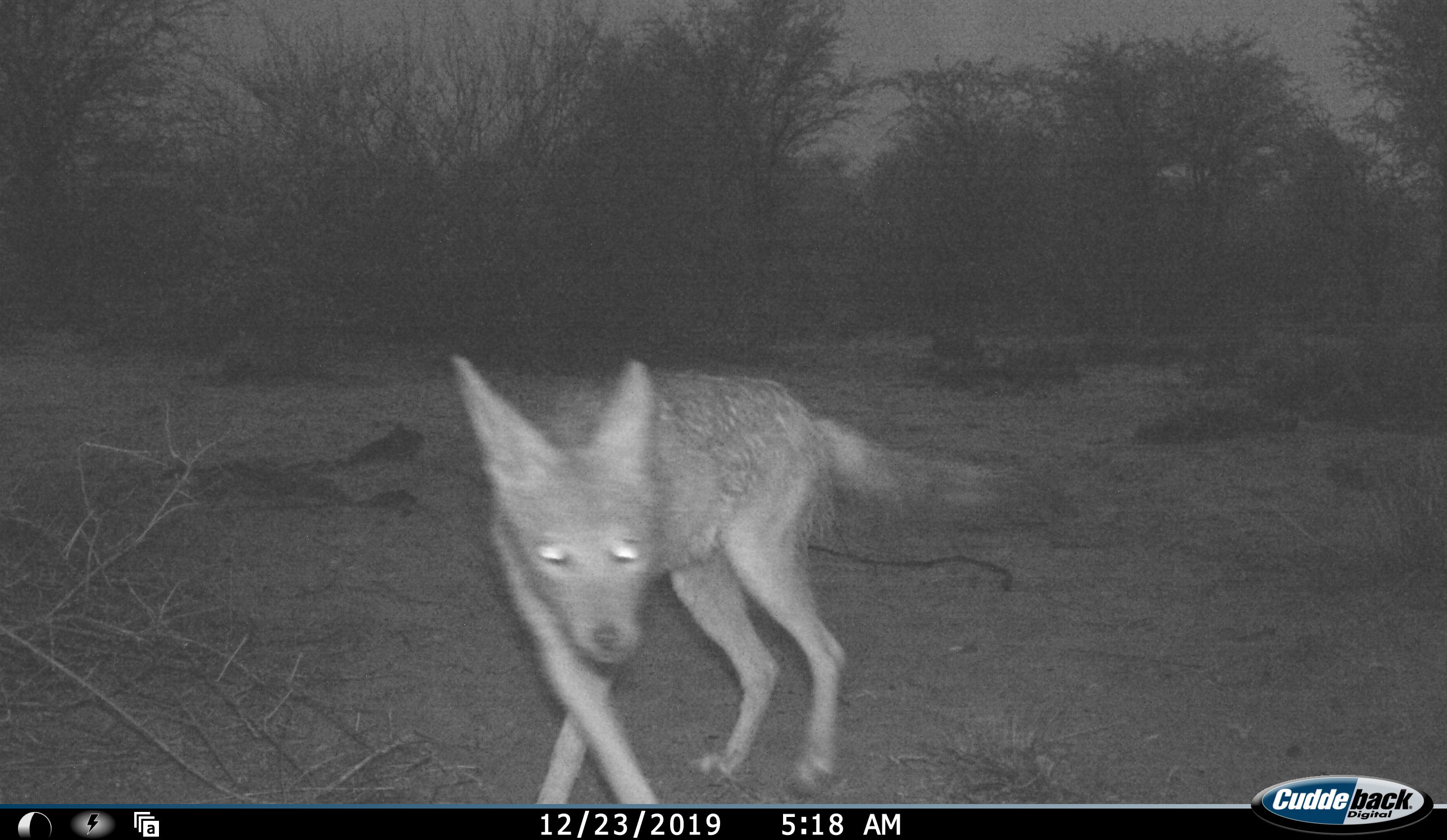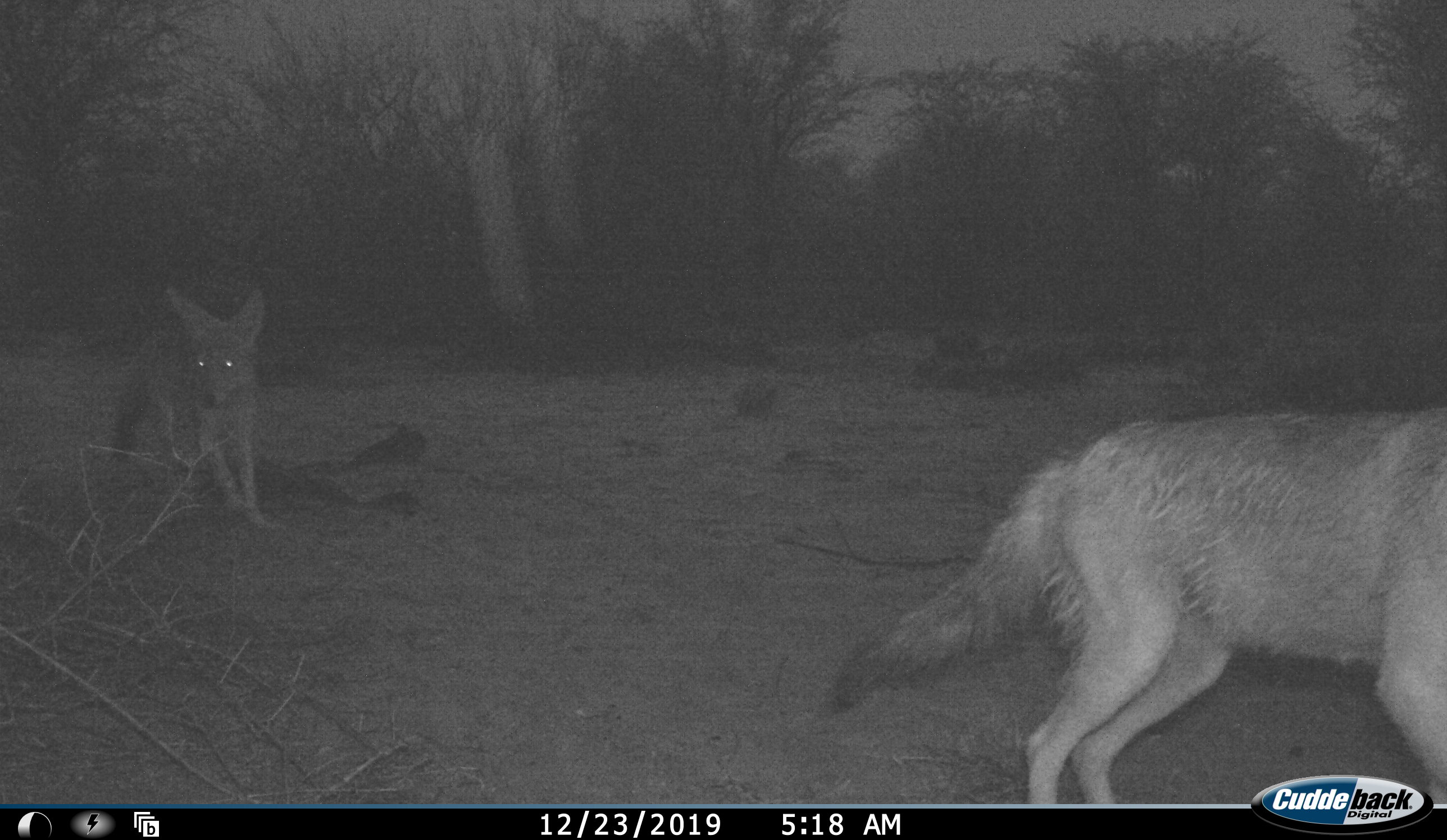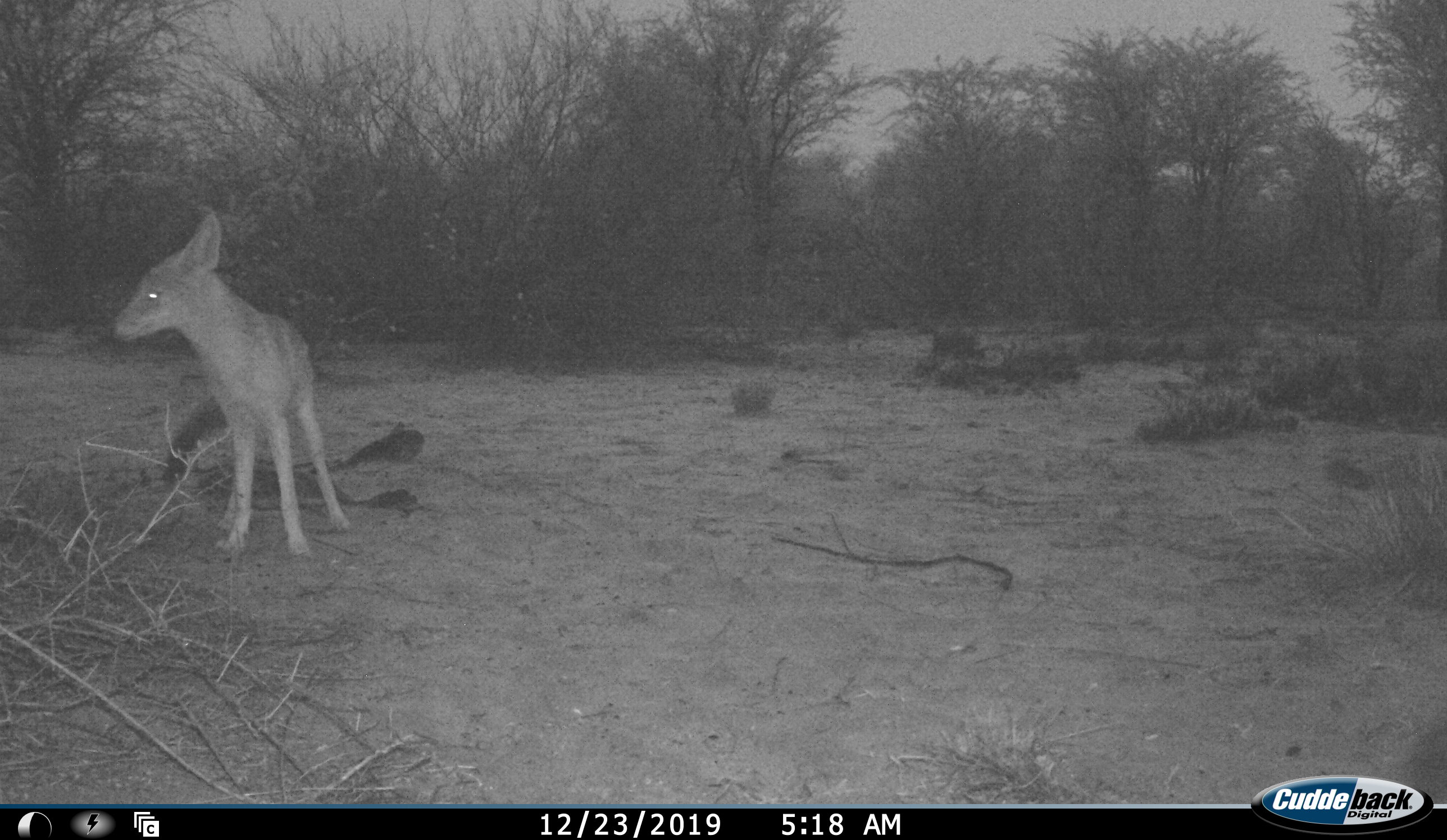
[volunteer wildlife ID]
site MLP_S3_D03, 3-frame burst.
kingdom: Animalia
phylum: Chordata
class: Mammalia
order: Carnivora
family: Canidae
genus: Lupulella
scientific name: Lupulella mesomelas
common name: black-backed jackal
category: jackalblackbacked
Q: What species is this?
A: Jackalblackbacked (black-backed jackal) (Lupulella mesomelas).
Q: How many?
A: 2.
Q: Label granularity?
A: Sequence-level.